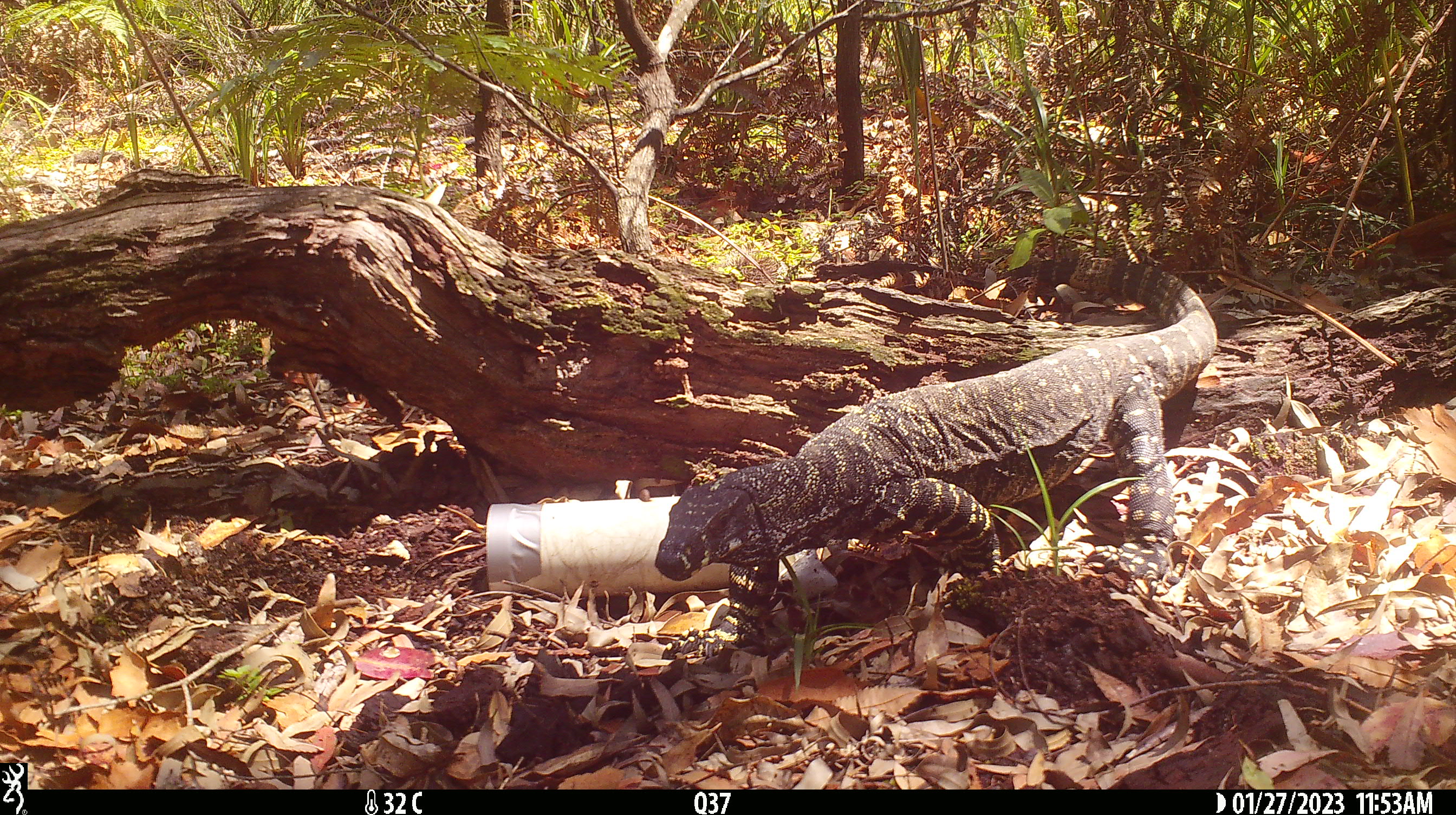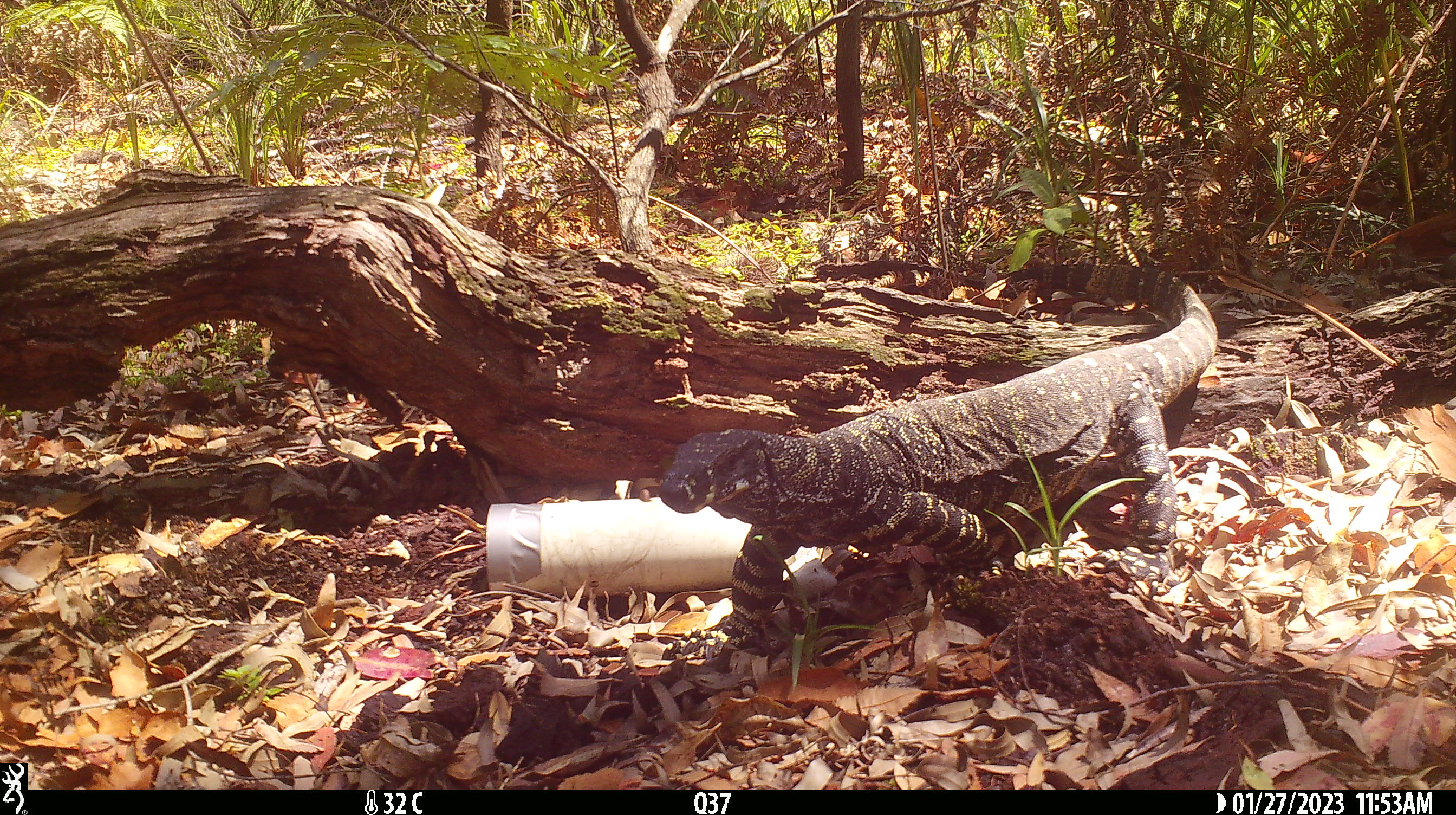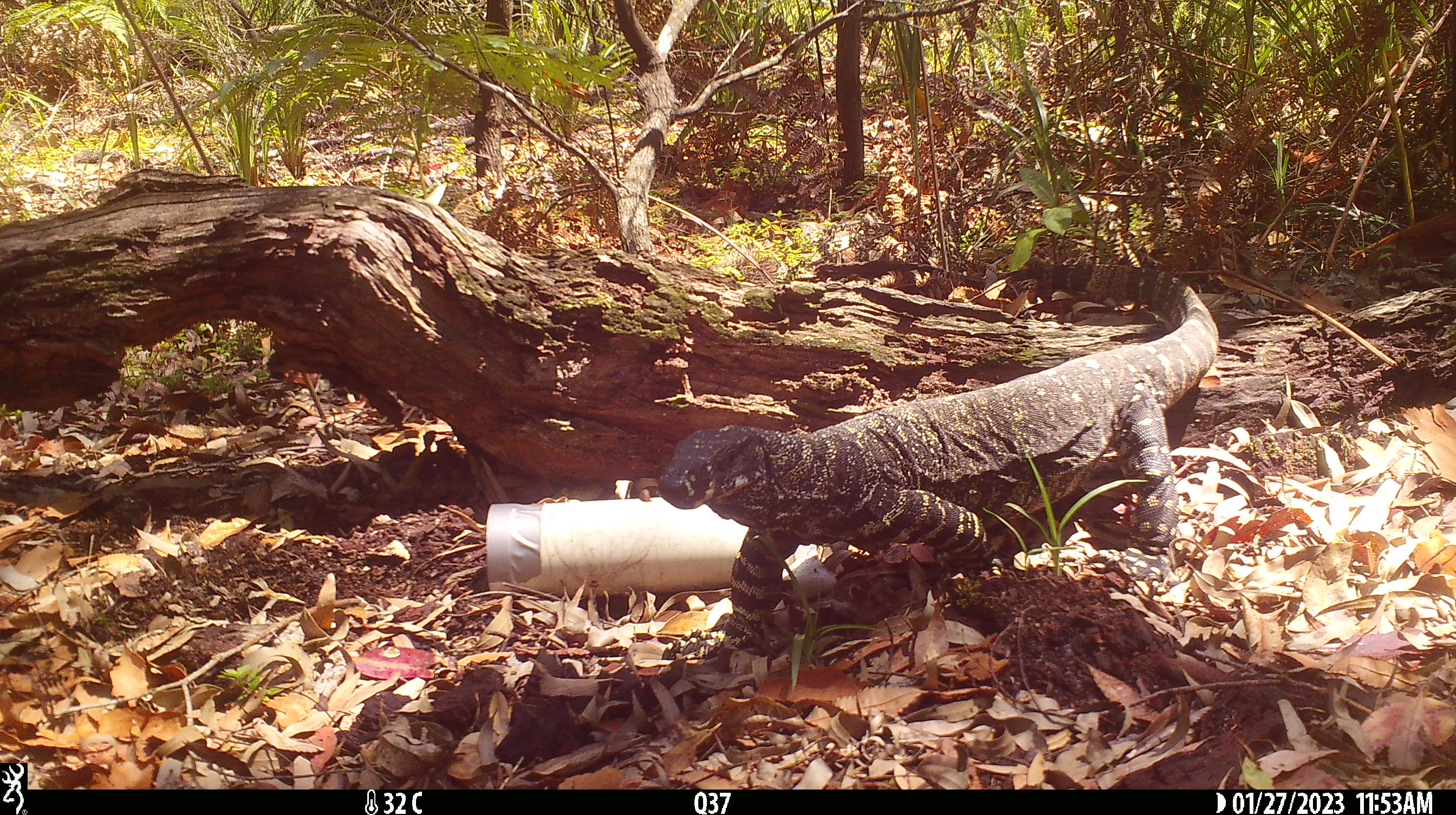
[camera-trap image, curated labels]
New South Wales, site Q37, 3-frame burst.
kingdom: Animalia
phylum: Chordata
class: Reptilia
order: Squamata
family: Varanidae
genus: Varanus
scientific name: Varanus varius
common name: lace monitor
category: goanna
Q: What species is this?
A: Goanna (lace monitor) (Varanus varius).